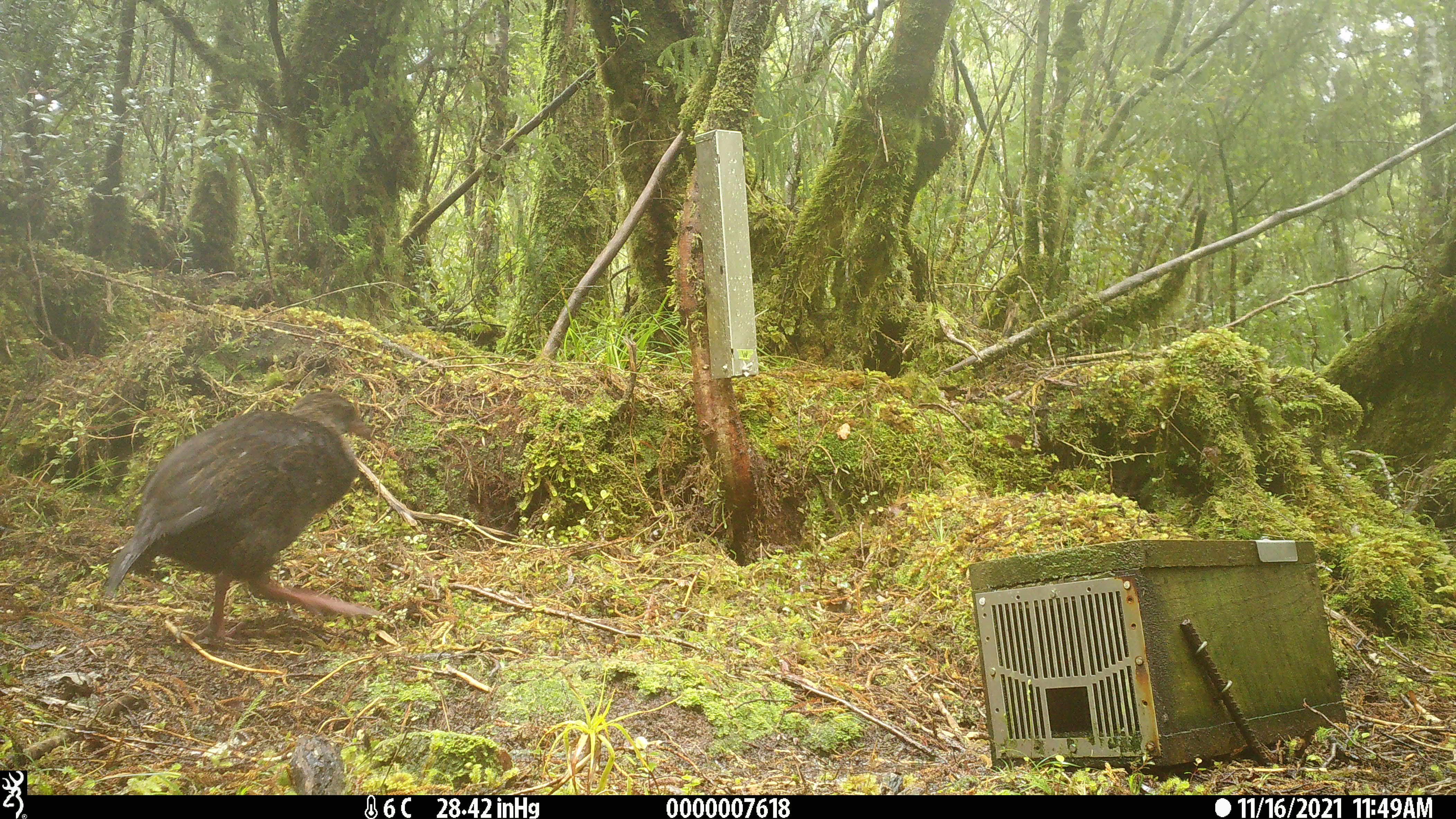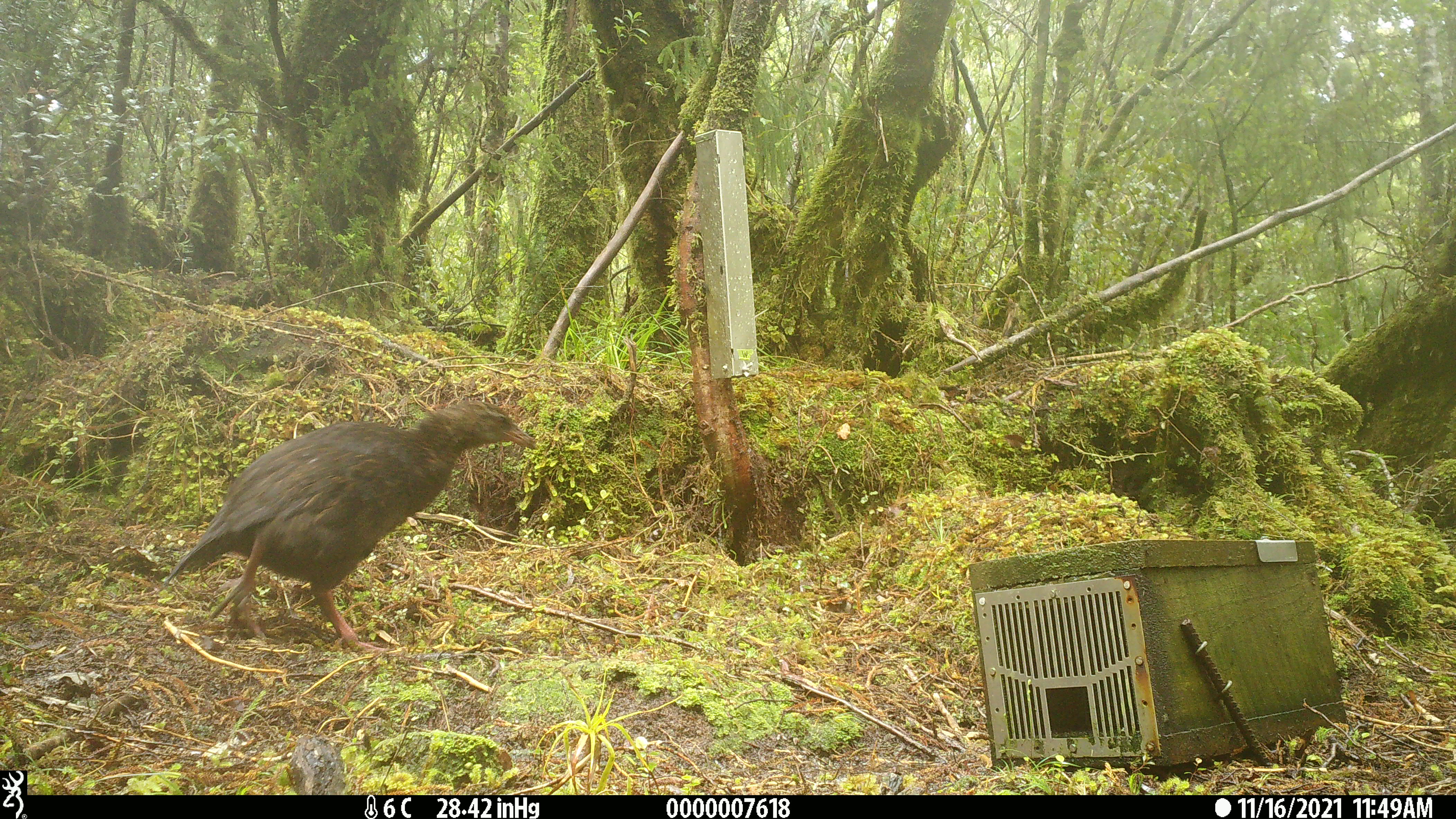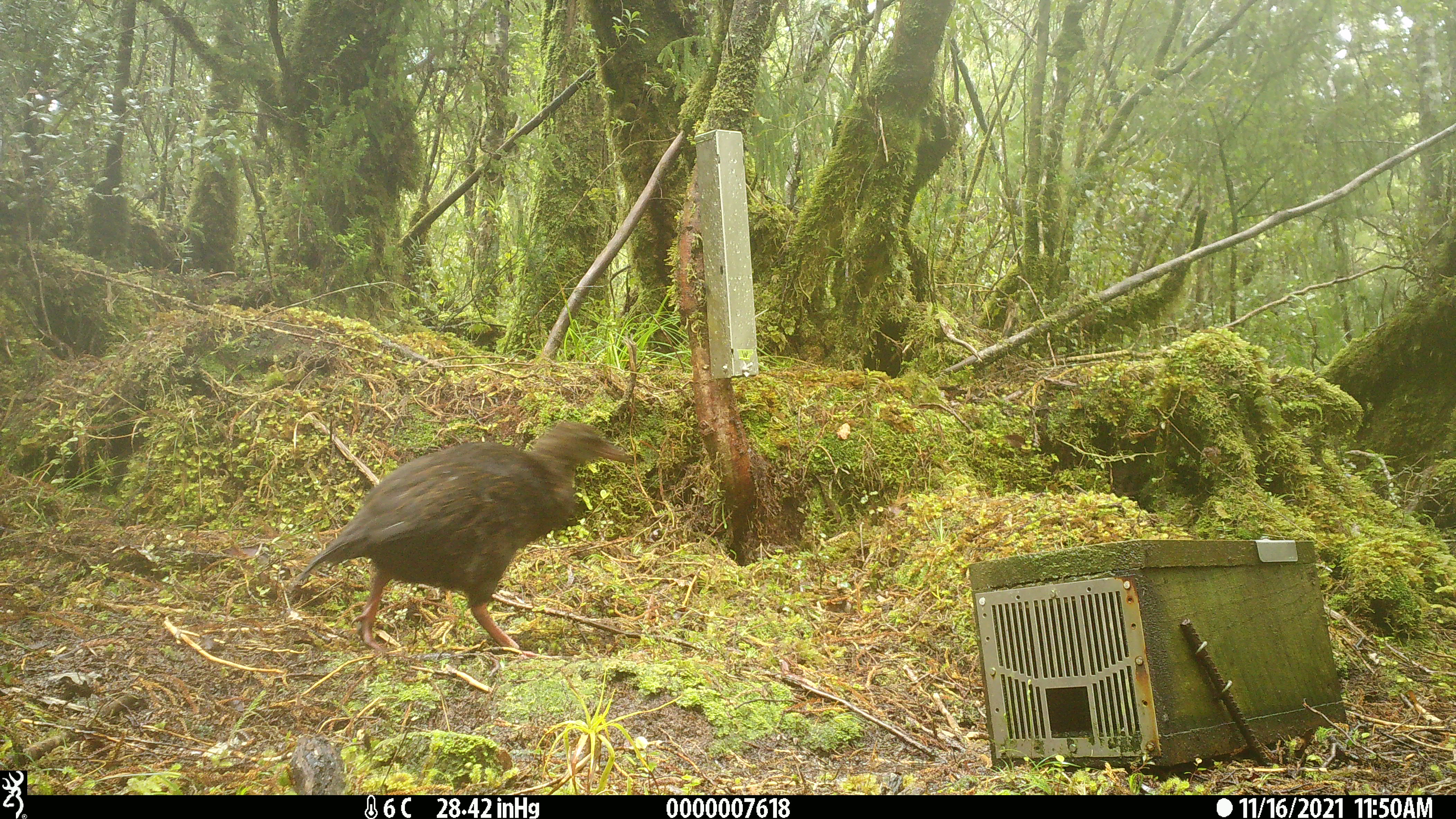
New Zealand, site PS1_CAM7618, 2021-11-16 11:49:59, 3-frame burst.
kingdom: Animalia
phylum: Chordata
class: Aves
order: Gruiformes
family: Rallidae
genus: Gallirallus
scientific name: Gallirallus australis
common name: weka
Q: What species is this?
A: Weka (Gallirallus australis).